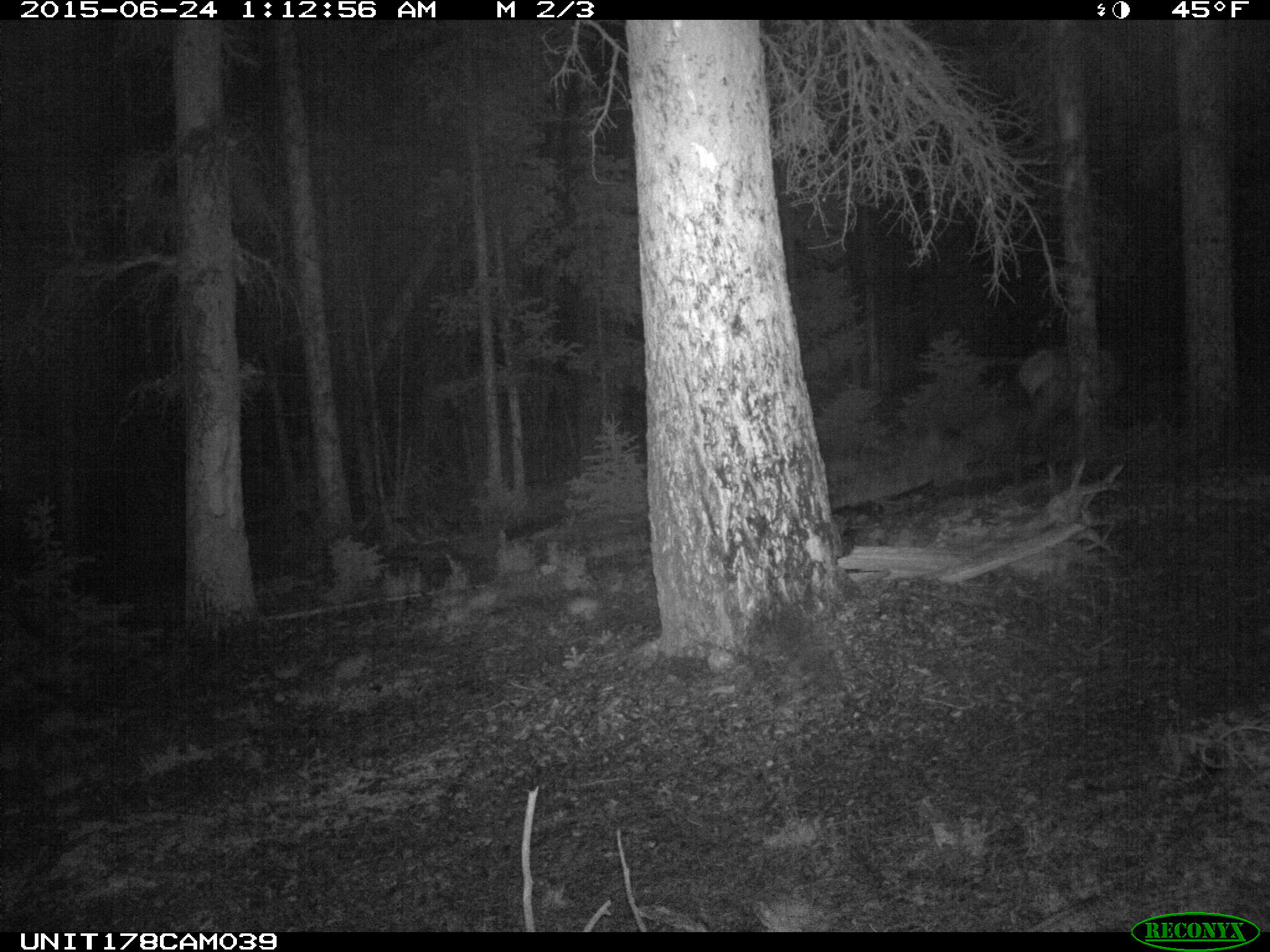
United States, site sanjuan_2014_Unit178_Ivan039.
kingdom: Animalia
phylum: Chordata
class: Mammalia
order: Artiodactyla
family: Cervidae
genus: Cervus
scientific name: Cervus elaphus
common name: red deer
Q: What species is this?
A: Cervus elaphus (red deer).